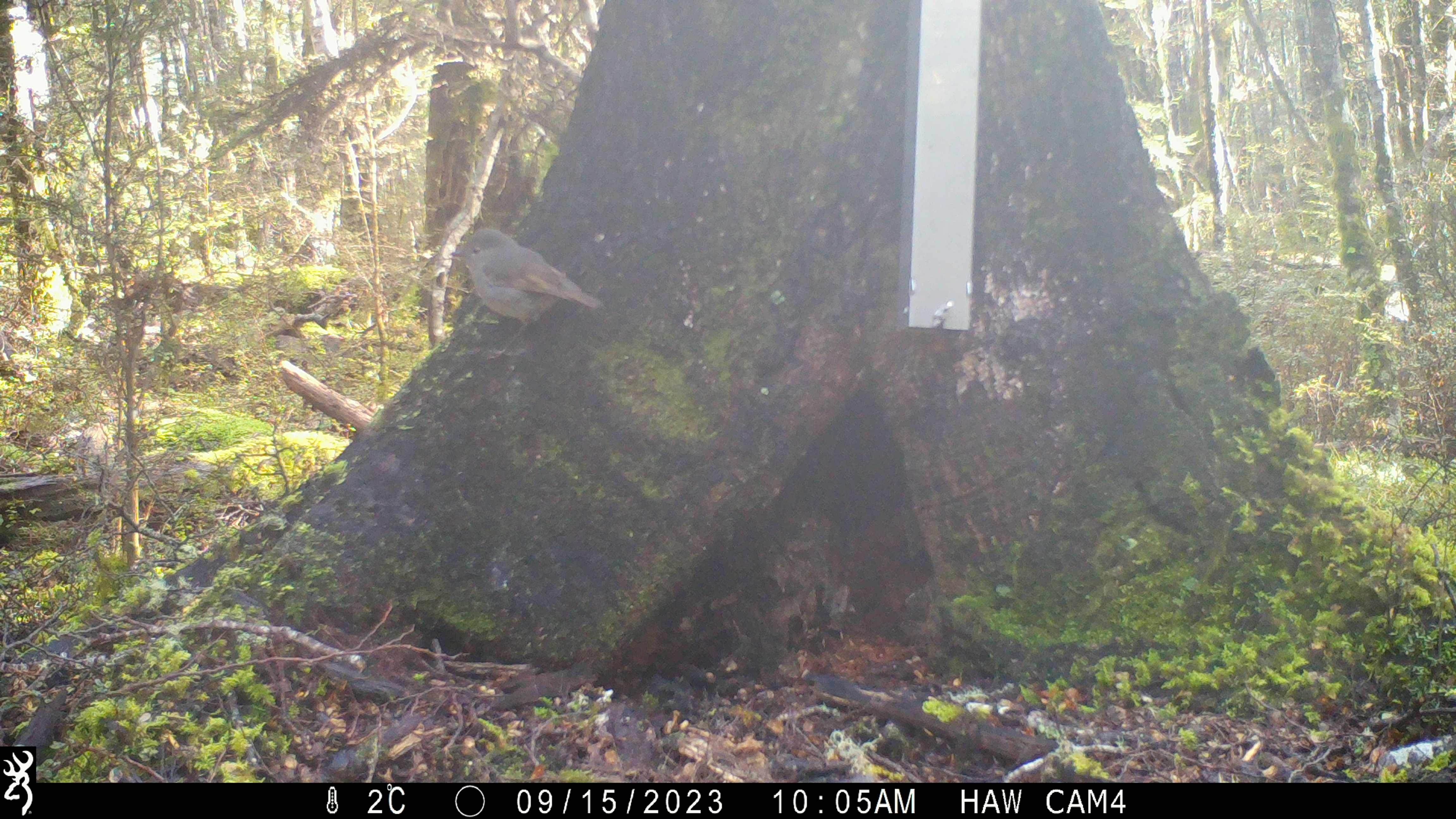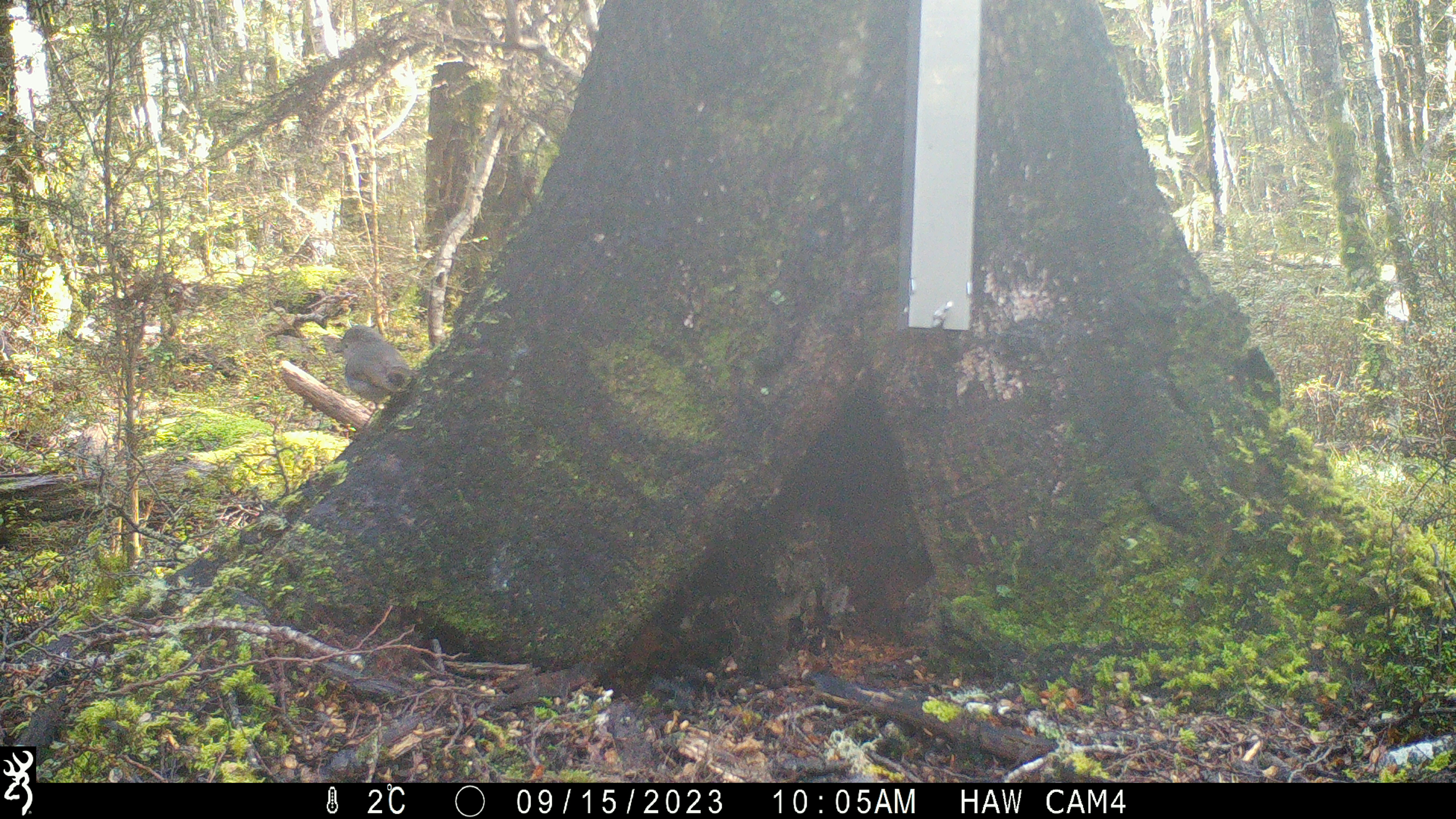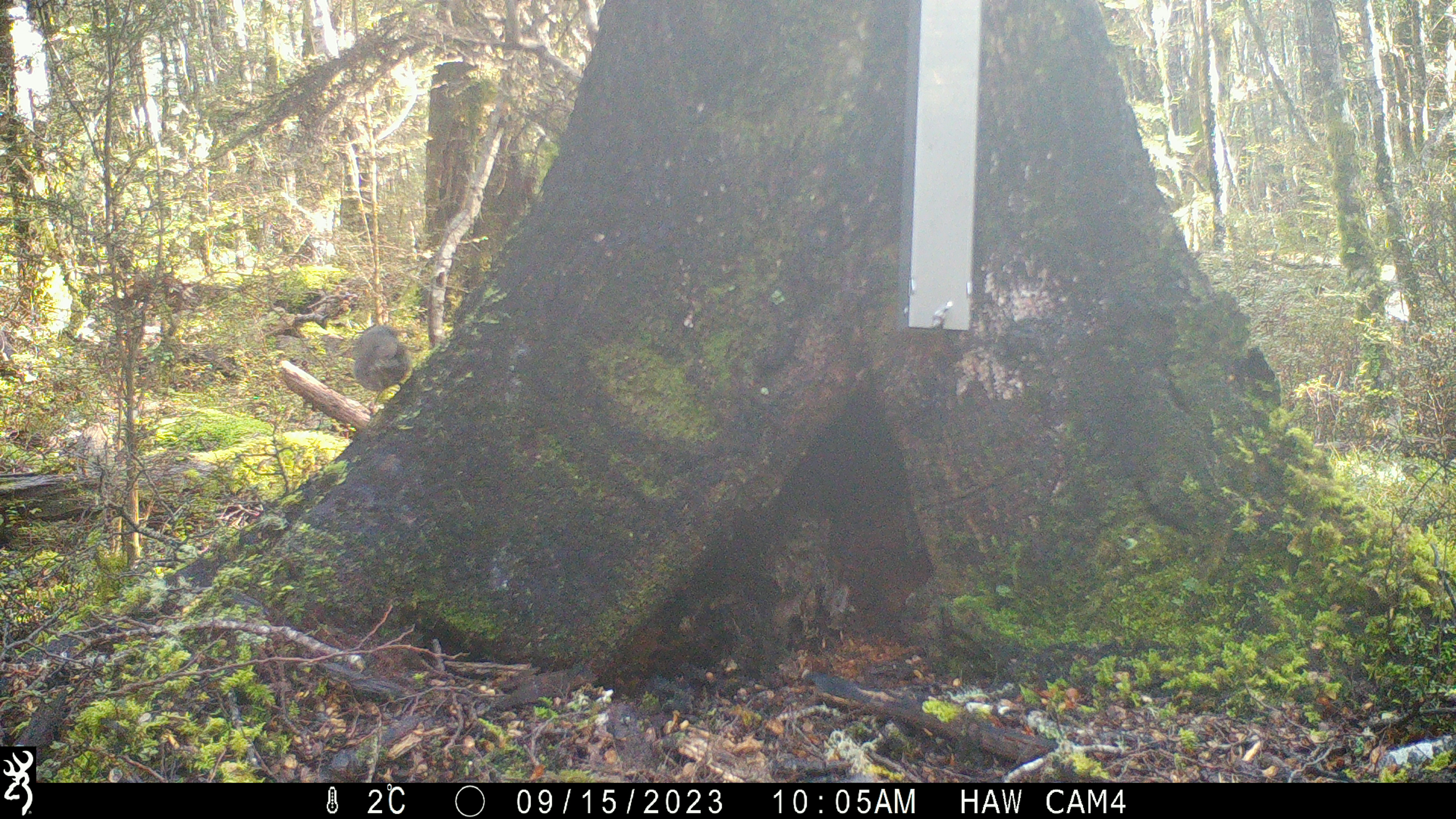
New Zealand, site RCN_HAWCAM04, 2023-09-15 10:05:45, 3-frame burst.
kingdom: Animalia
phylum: Chordata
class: Aves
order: Passeriformes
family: Petroicidae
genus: Petroica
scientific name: Petroica australis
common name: new zealand robin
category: robin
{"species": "robin (new zealand robin) (Petroica australis)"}